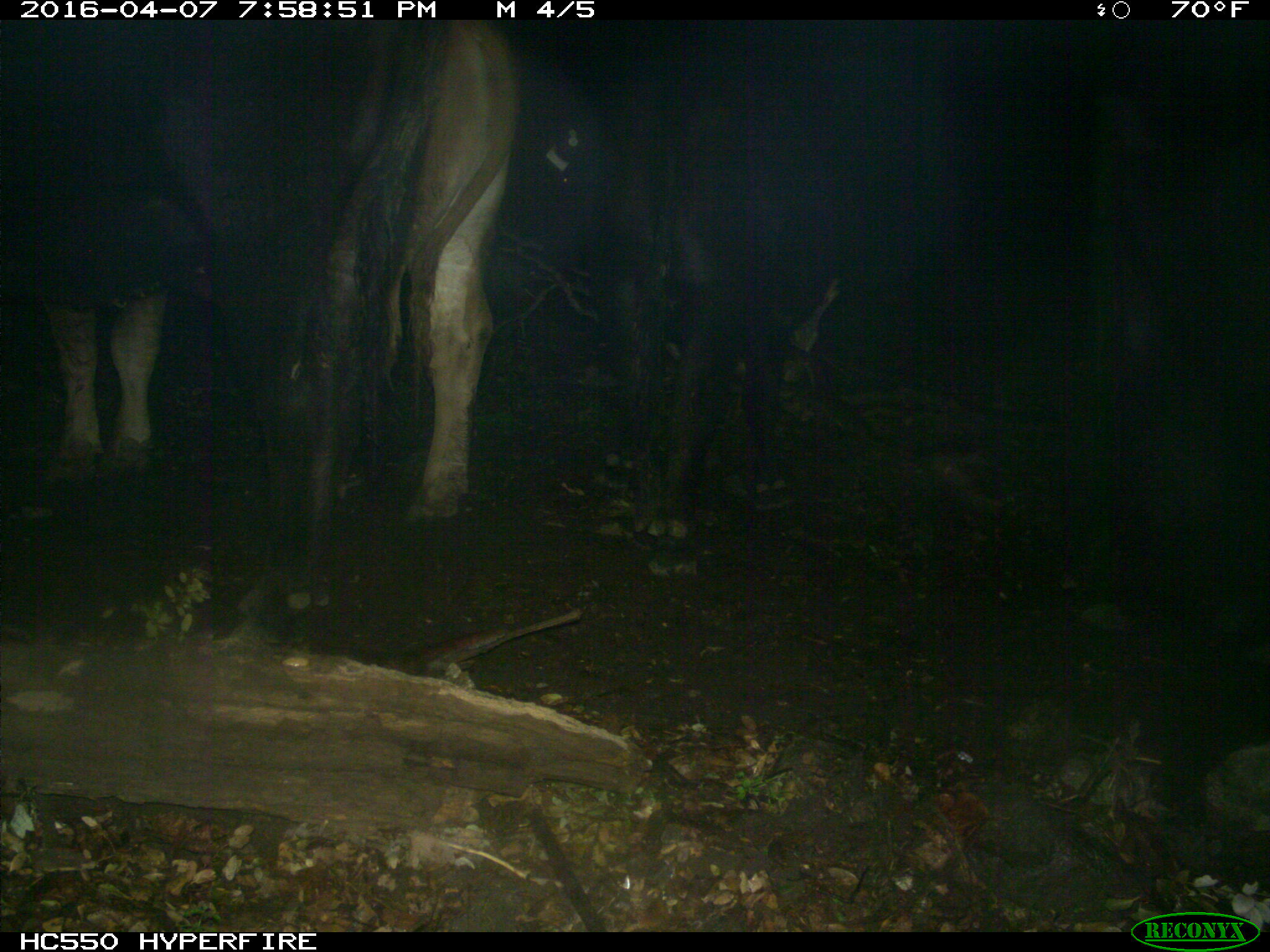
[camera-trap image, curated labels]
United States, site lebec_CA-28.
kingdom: Animalia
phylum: Chordata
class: Mammalia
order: Artiodactyla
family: Bovidae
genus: Bos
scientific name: Bos taurus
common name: domestic cow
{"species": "Bos taurus (domestic cow)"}